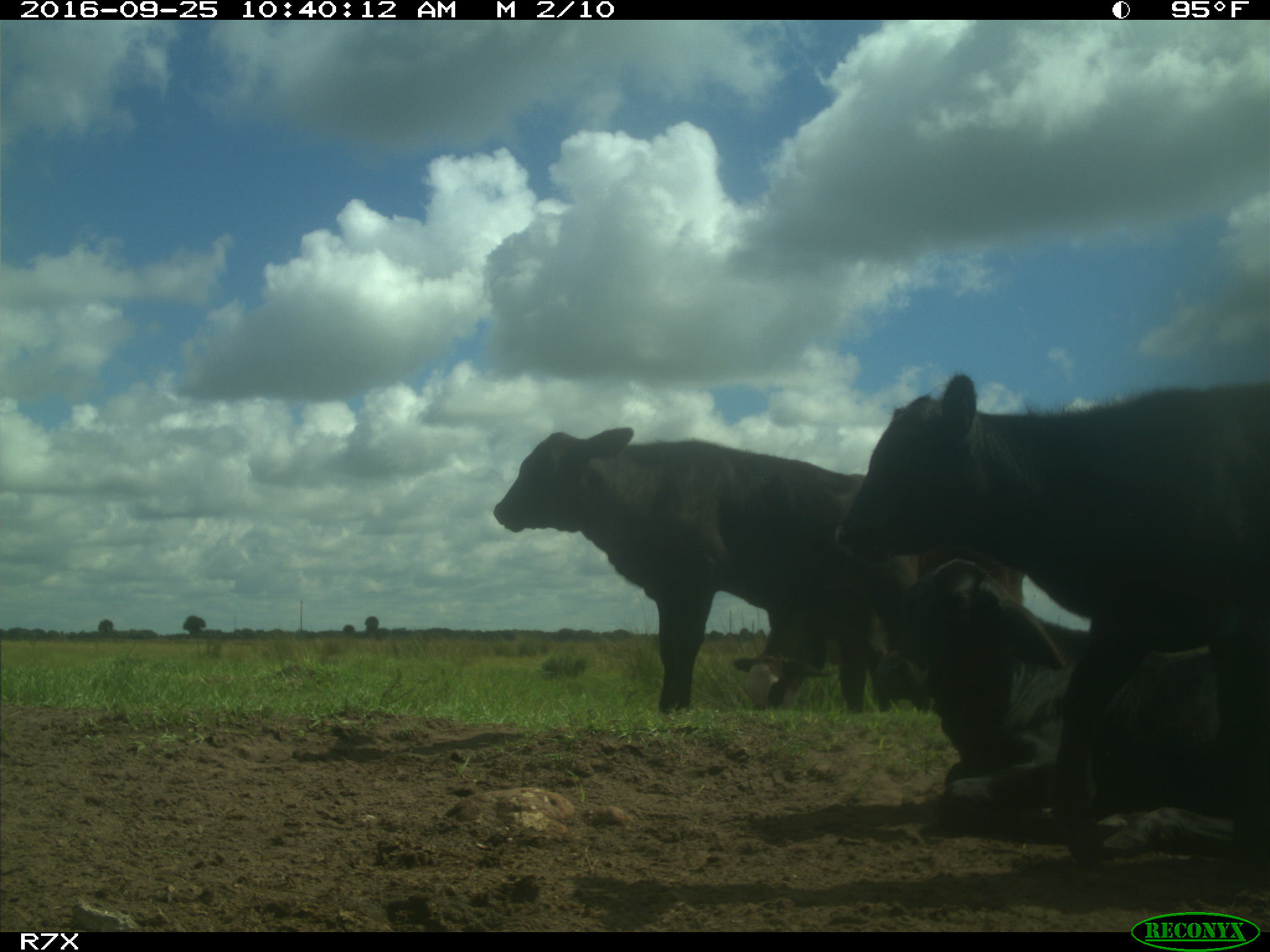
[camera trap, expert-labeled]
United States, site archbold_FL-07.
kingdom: Animalia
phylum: Chordata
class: Mammalia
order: Artiodactyla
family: Bovidae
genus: Bos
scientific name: Bos taurus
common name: domestic cow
Bos taurus (domestic cow).